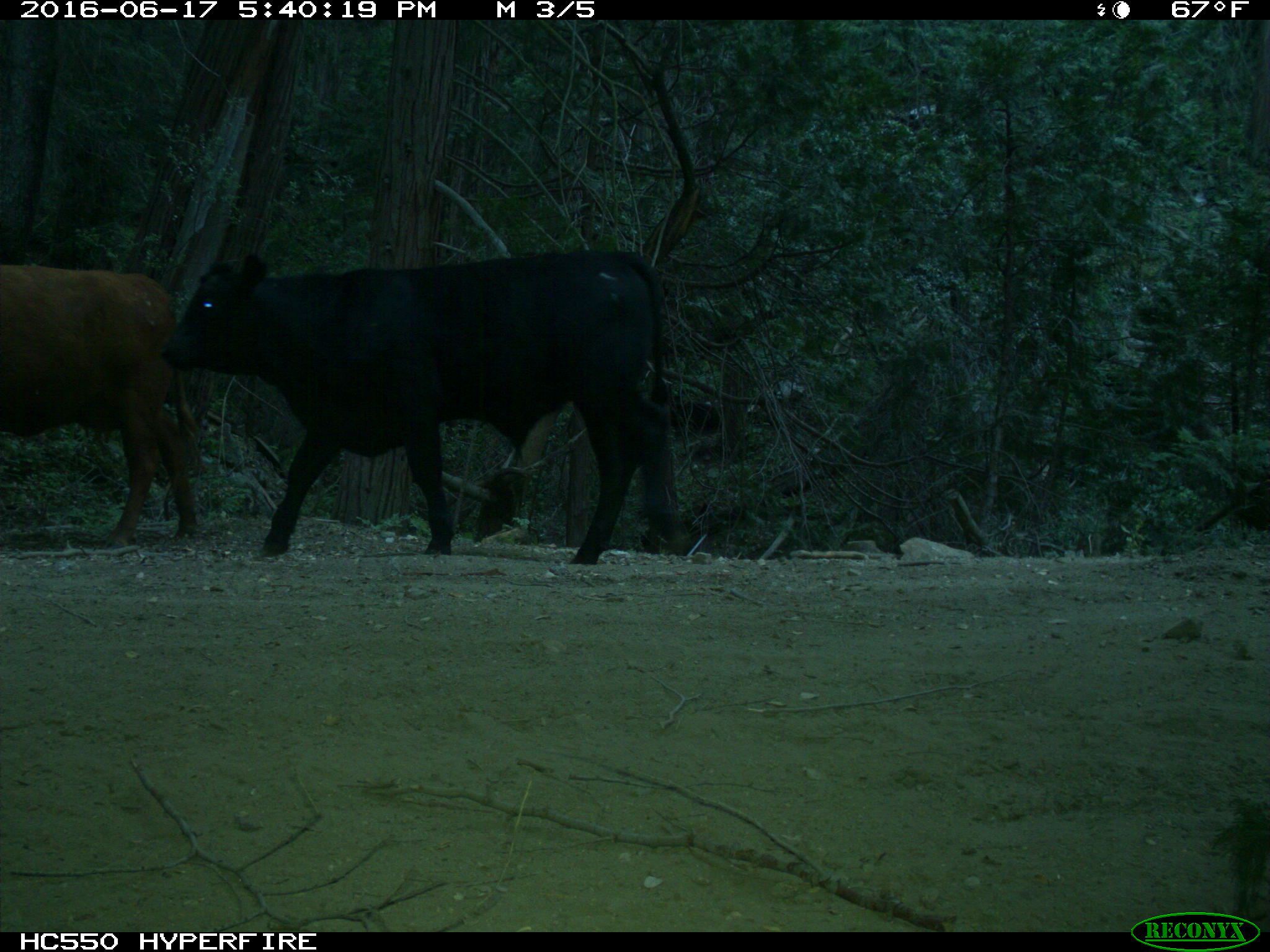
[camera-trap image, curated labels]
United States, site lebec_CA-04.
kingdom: Animalia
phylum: Chordata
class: Mammalia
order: Artiodactyla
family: Bovidae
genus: Bos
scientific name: Bos taurus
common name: domestic cow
Bos taurus (domestic cow).